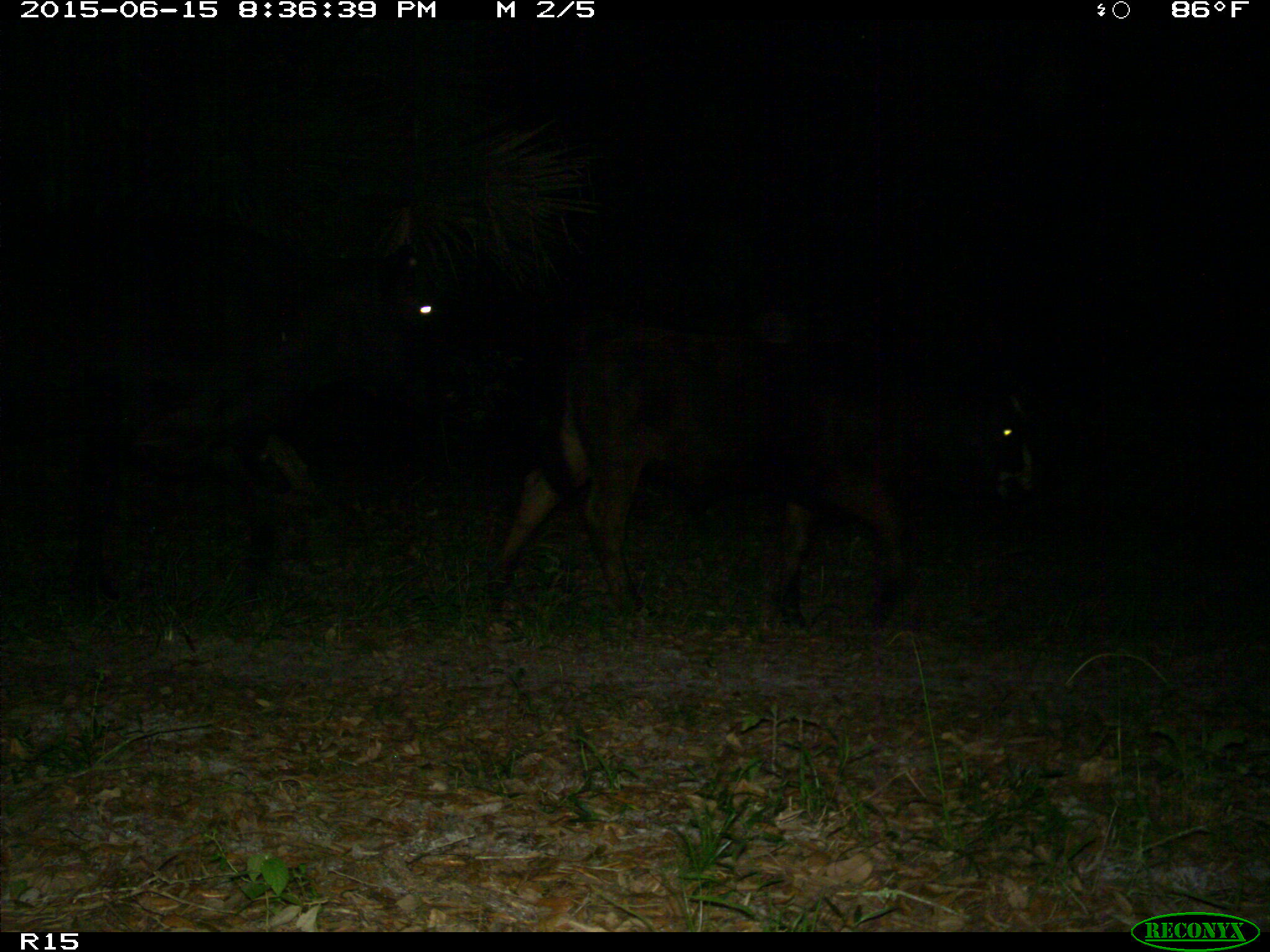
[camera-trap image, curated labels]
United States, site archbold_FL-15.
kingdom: Animalia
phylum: Chordata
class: Mammalia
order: Artiodactyla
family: Bovidae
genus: Bos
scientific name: Bos taurus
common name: domestic cow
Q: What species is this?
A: Bos taurus (domestic cow).